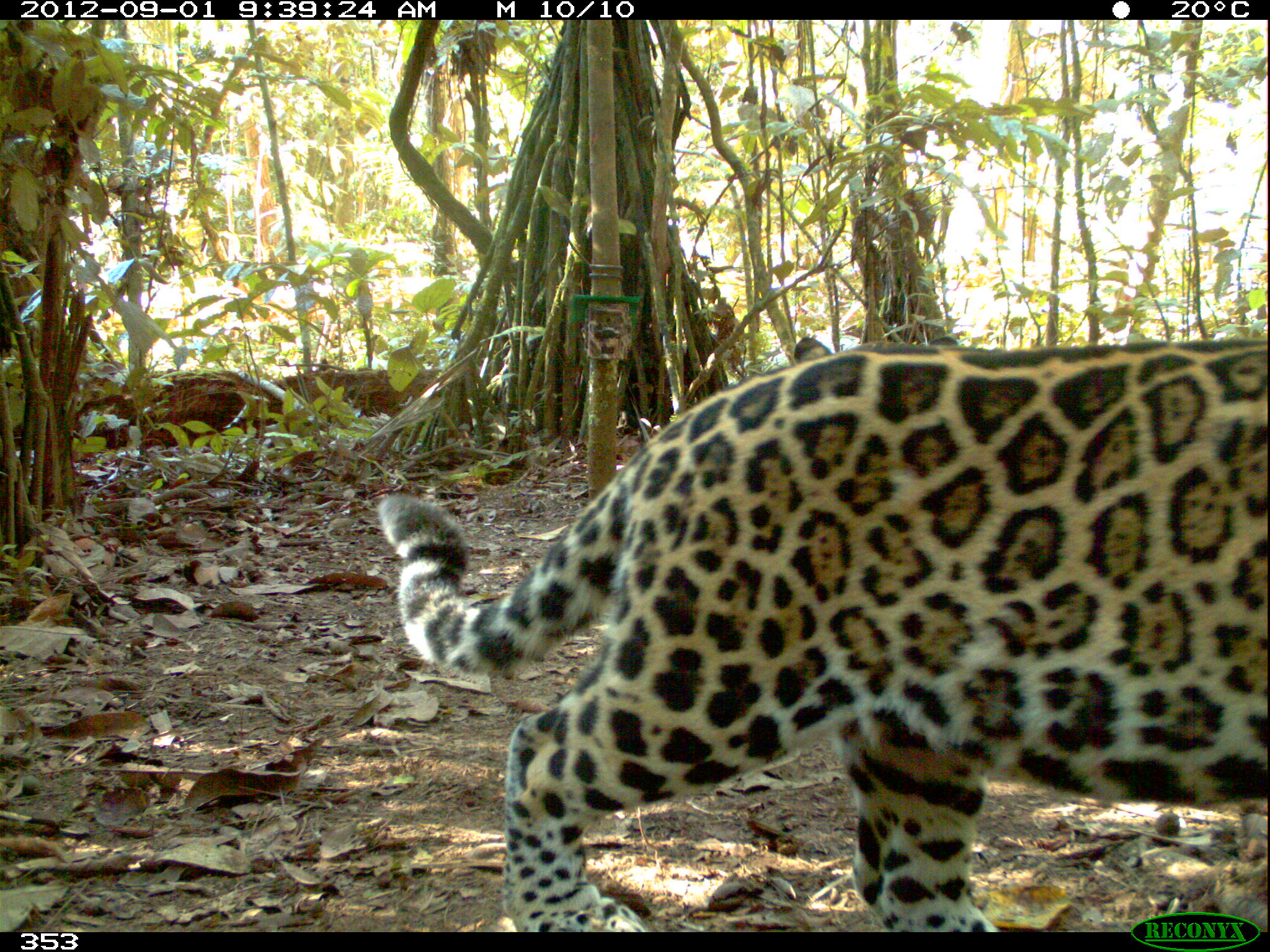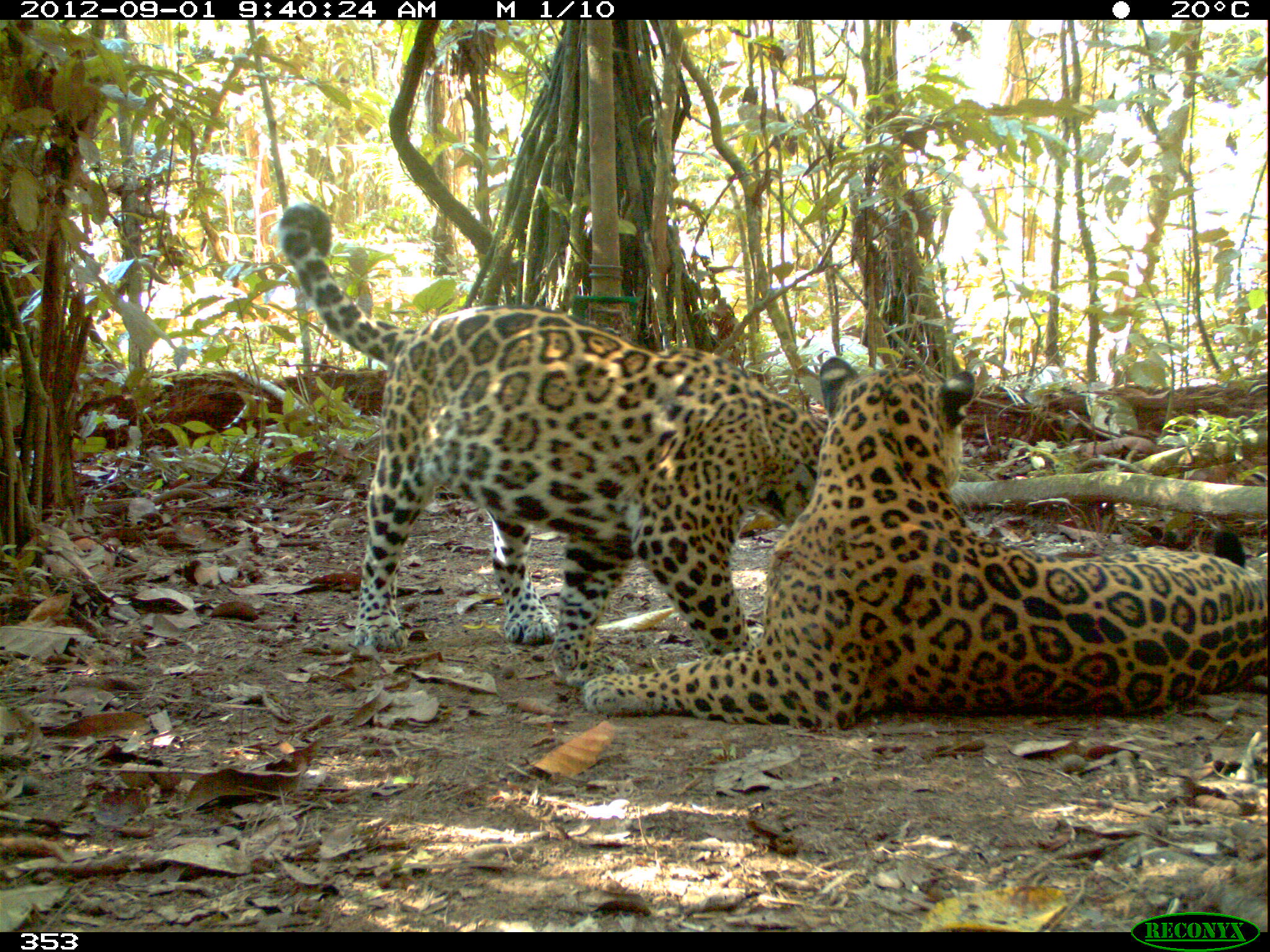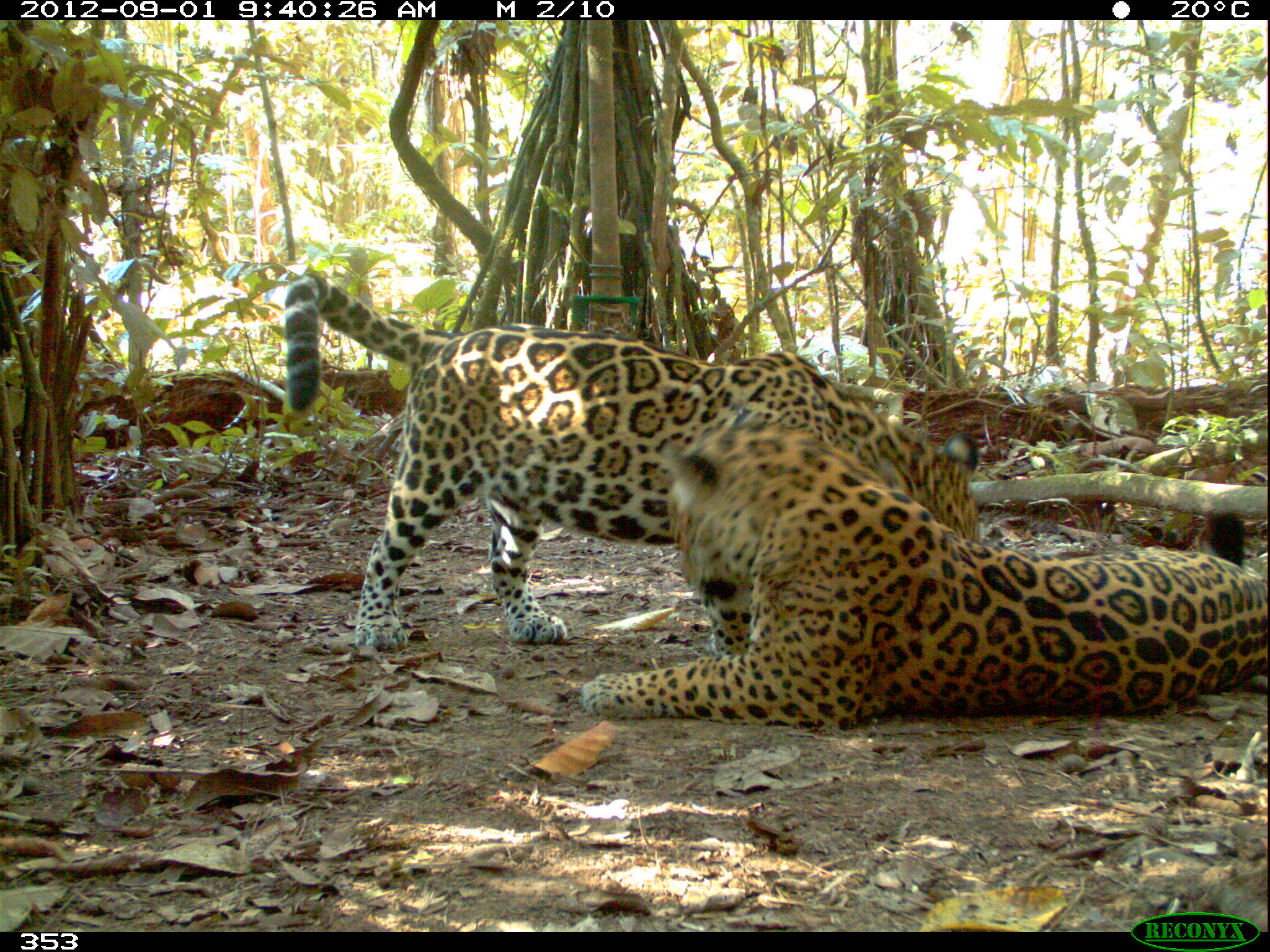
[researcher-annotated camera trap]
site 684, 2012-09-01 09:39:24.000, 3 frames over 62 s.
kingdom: Animalia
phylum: Chordata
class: Mammalia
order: Carnivora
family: Felidae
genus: Panthera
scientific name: Panthera onca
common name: jaguar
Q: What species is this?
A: Panthera onca (jaguar).